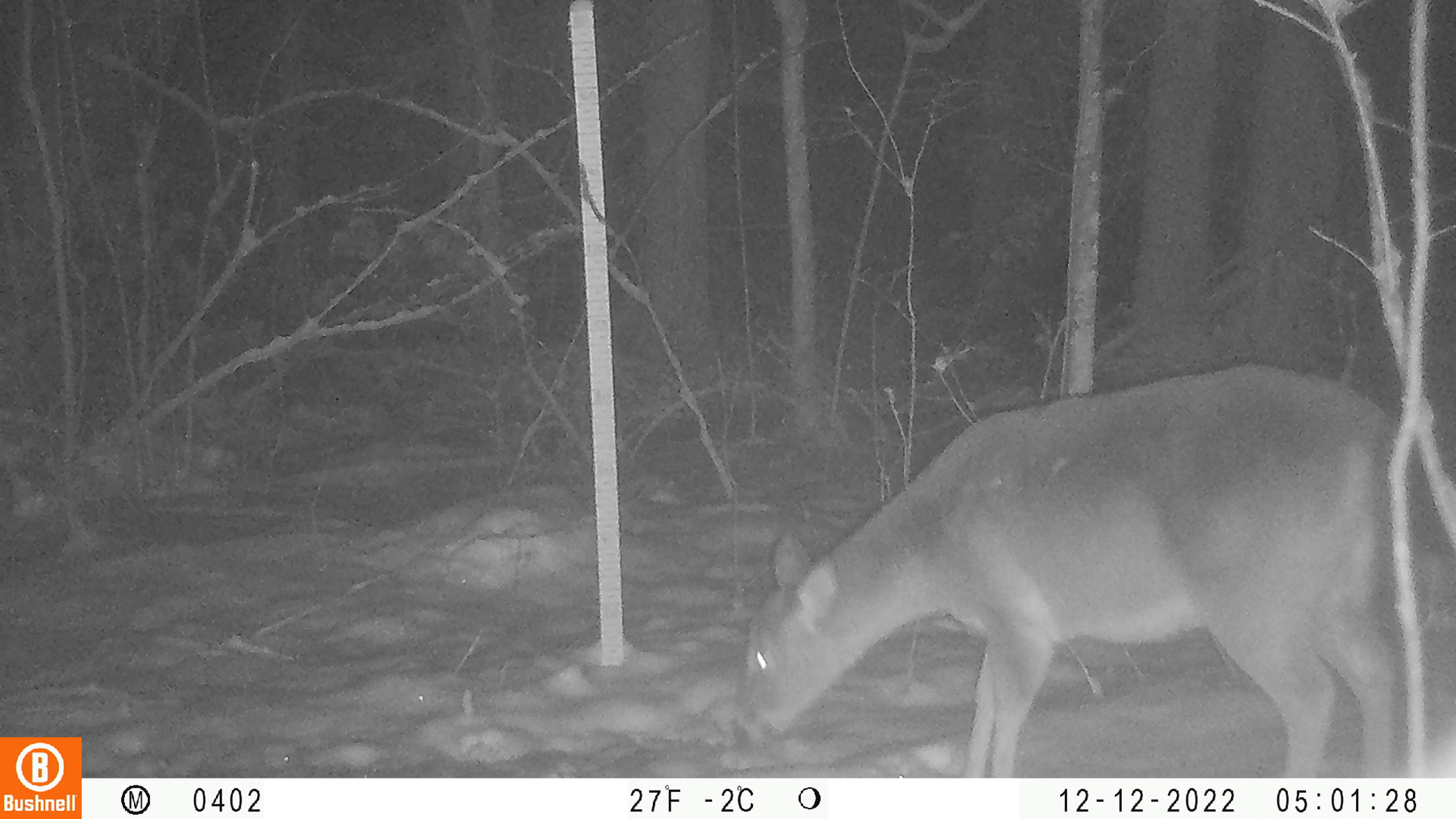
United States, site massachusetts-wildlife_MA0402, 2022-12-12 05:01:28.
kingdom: Animalia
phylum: Chordata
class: Mammalia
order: Artiodactyla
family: Cervidae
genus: Odocoileus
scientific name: Odocoileus virginianus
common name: white-tailed deer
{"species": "white-tailed deer (Odocoileus virginianus)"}